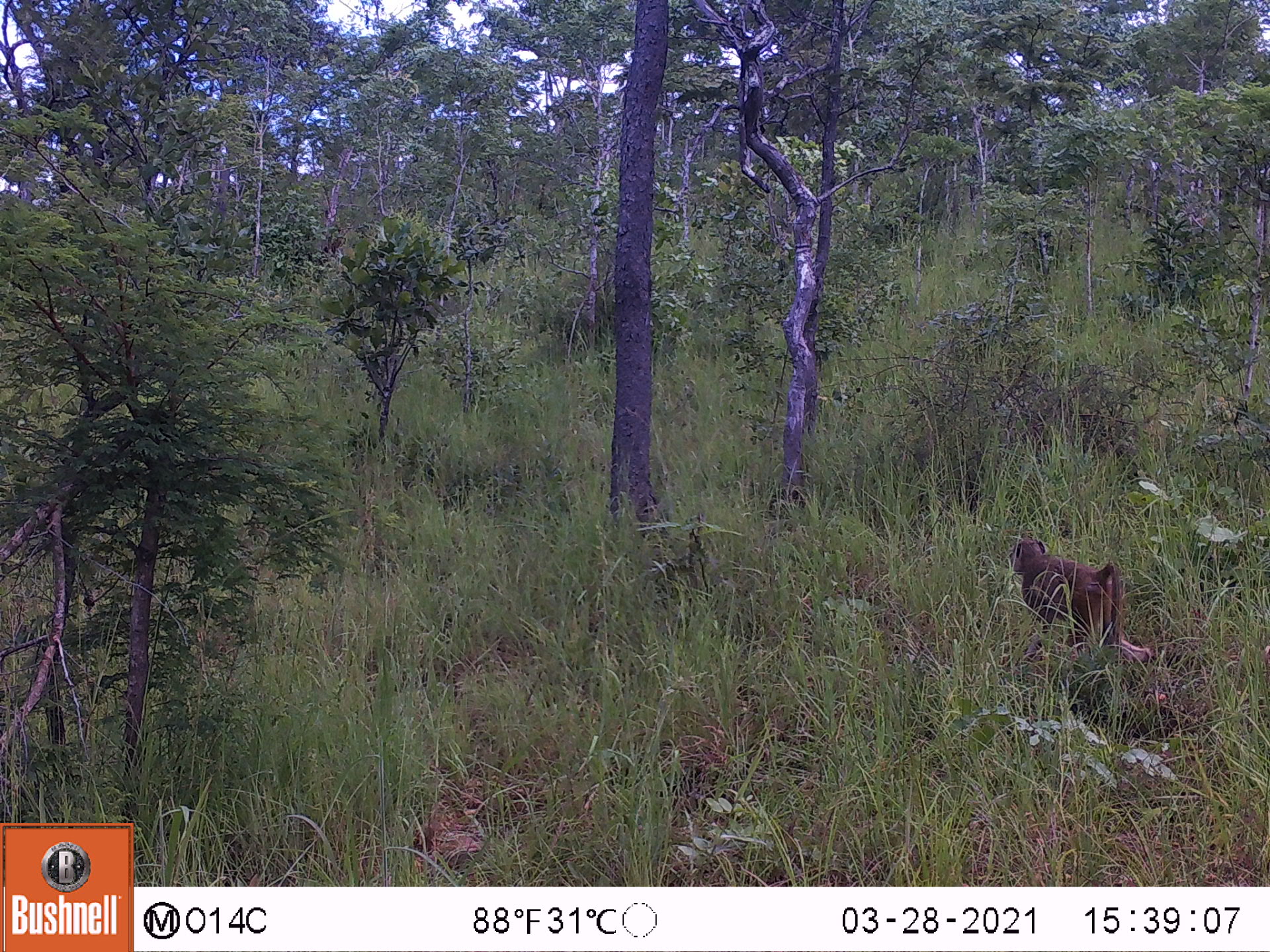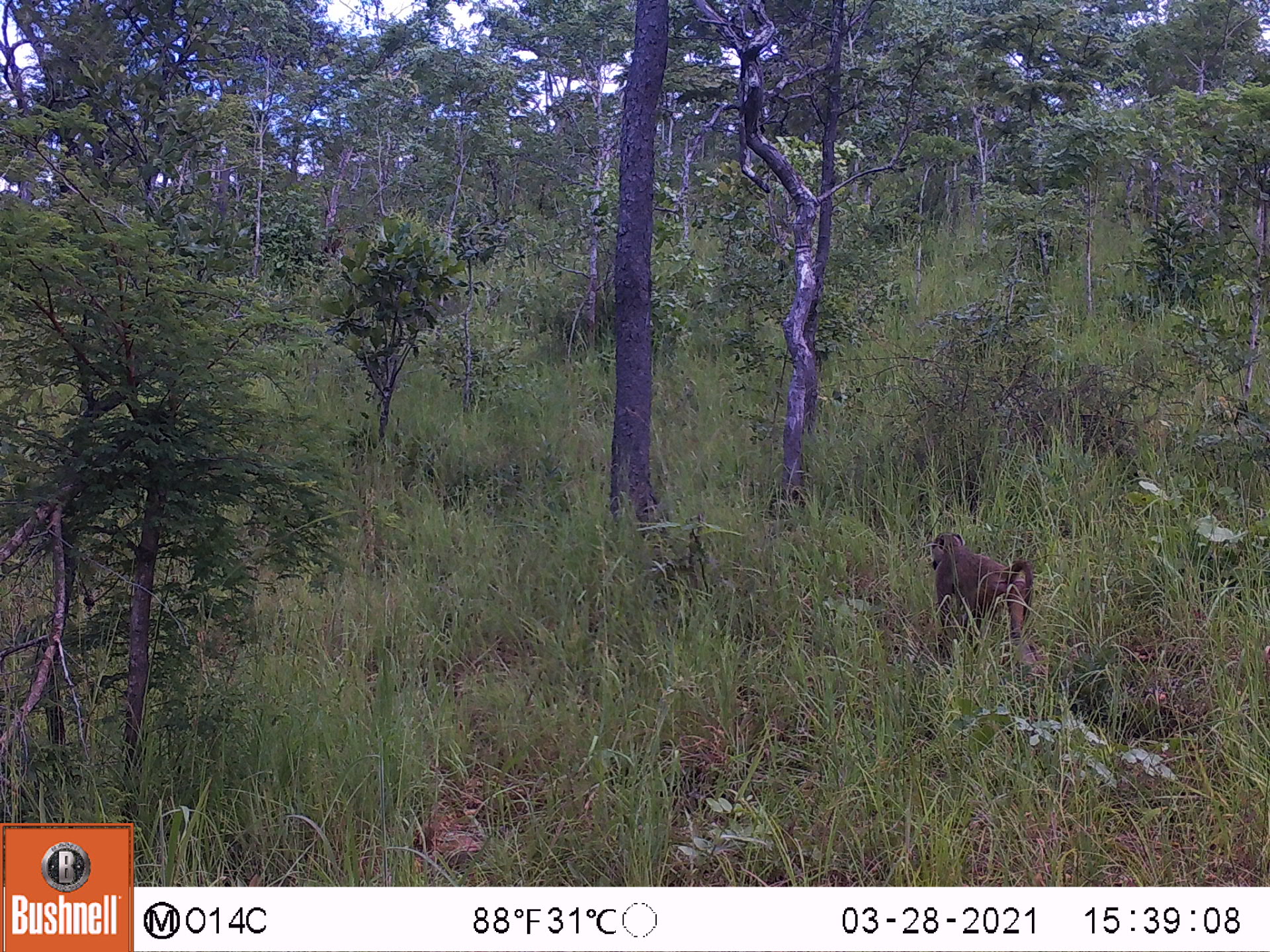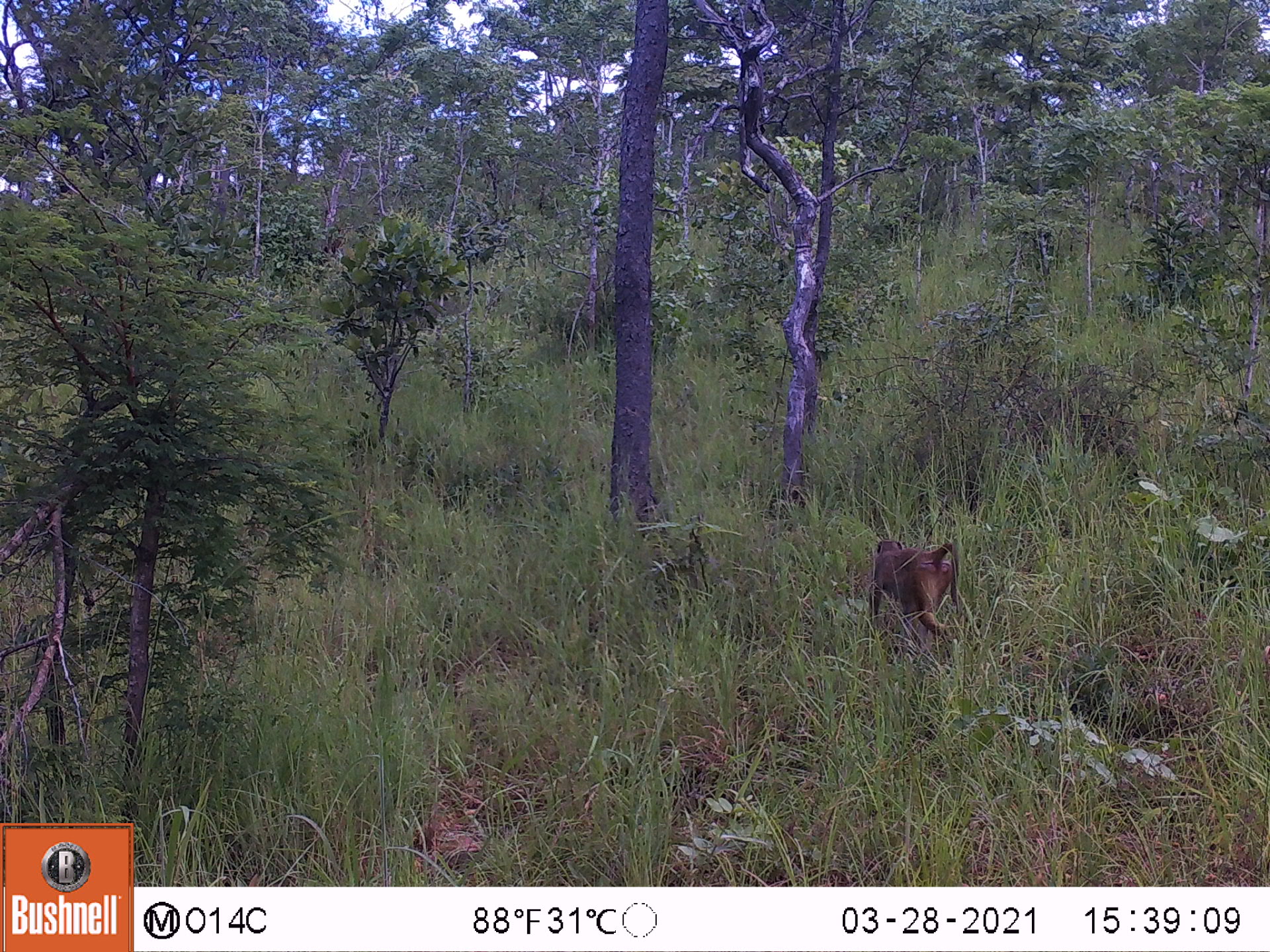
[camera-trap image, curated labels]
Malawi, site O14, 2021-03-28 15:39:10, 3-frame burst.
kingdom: Animalia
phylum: Chordata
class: Mammalia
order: Primates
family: Cercopithecidae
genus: Papio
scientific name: Papio cynocephalus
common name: yellow baboon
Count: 1.